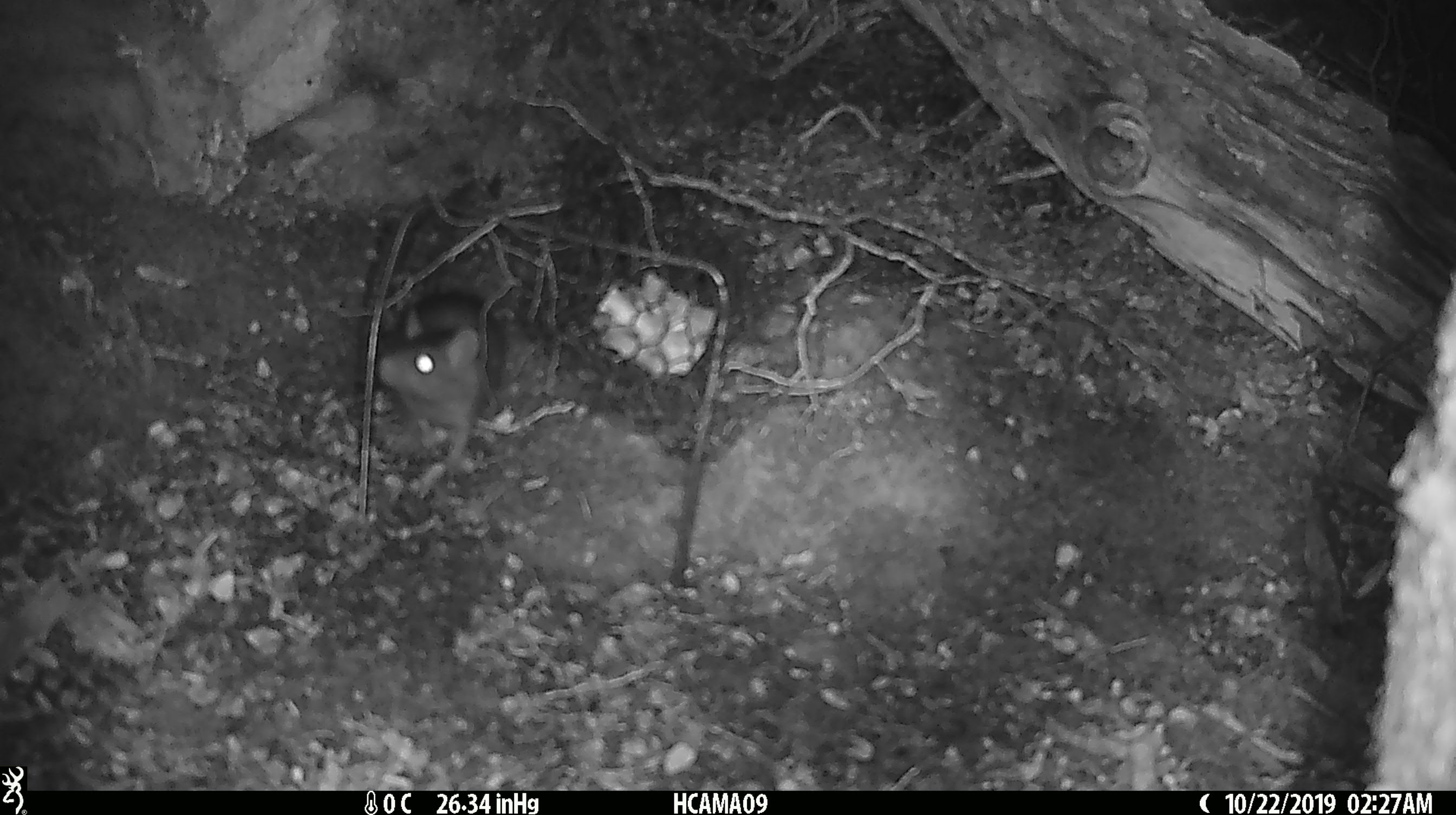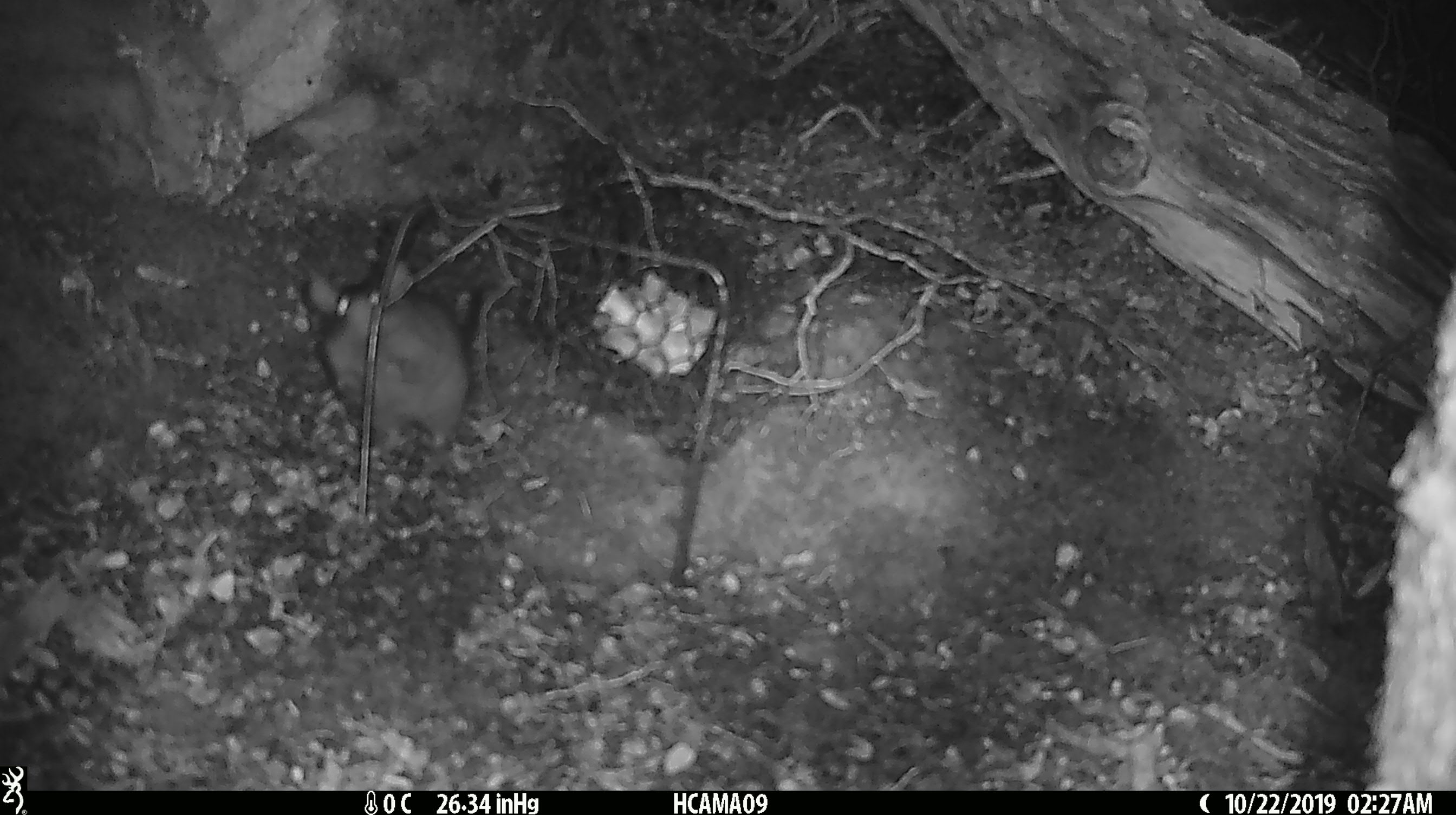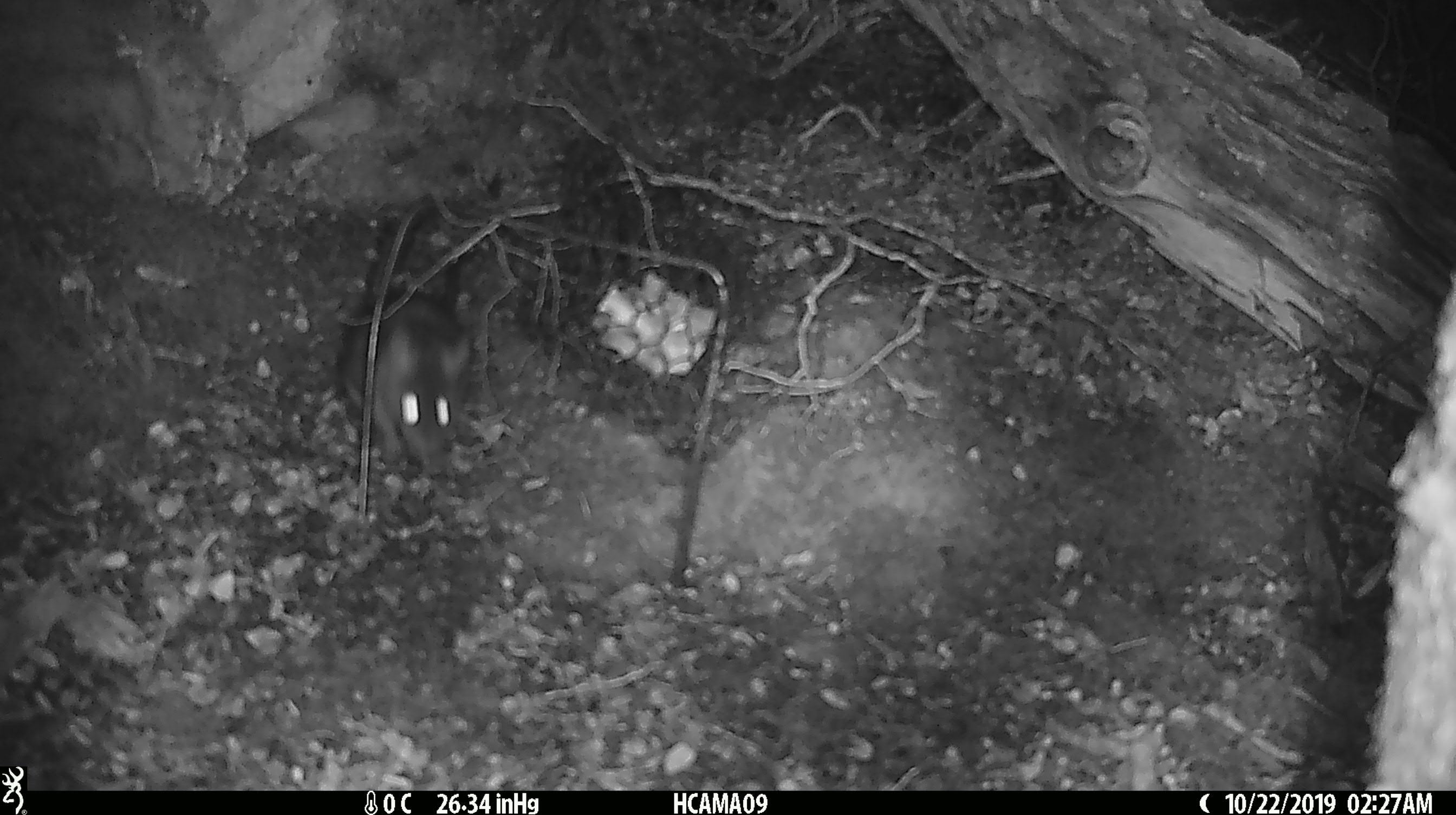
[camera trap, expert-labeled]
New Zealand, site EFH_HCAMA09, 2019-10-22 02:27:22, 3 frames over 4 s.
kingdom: Animalia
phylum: Chordata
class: Mammalia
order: Rodentia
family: Muridae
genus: Rattus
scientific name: Rattus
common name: rat